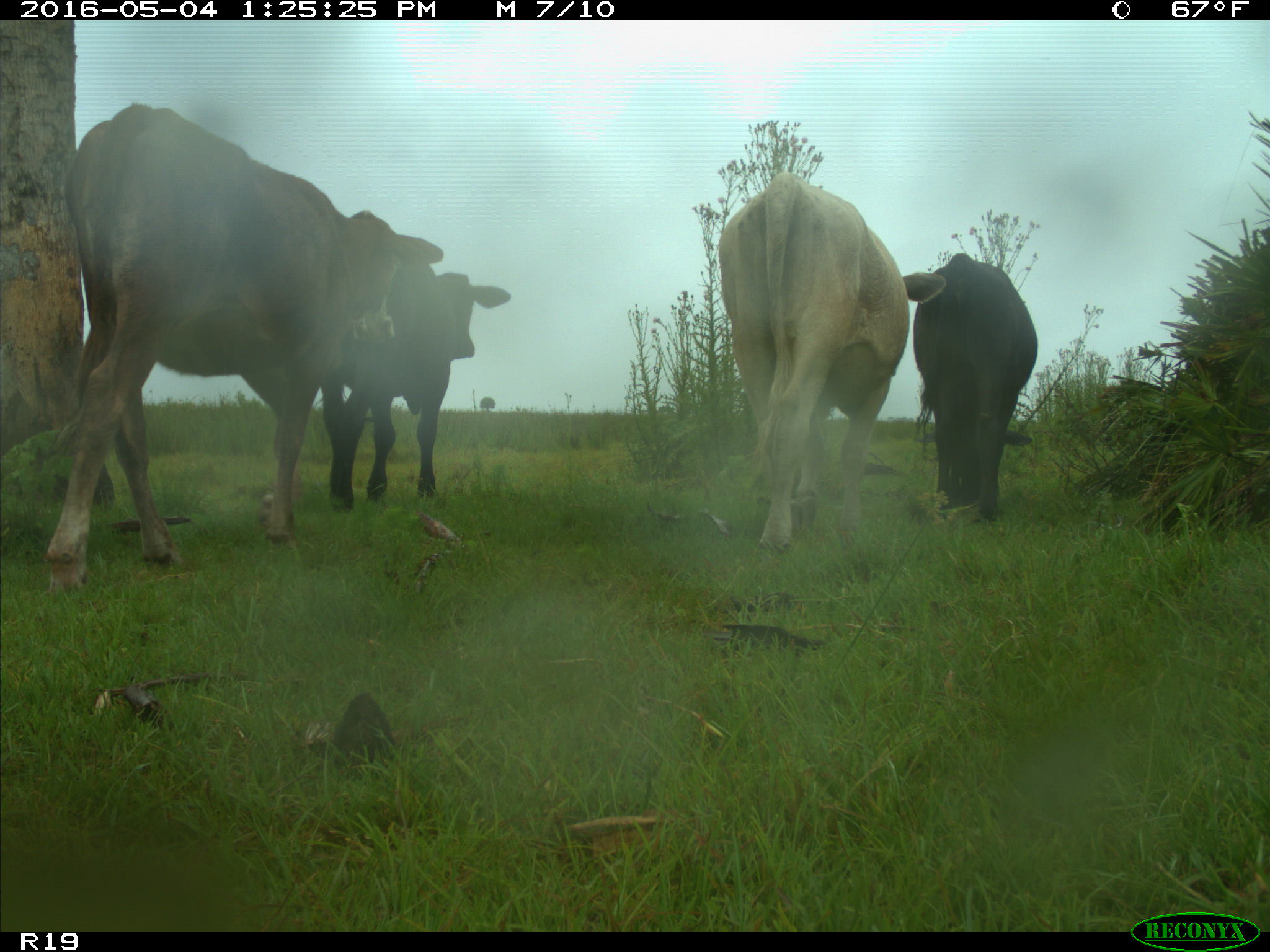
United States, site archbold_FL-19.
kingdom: Animalia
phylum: Chordata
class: Mammalia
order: Artiodactyla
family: Bovidae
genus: Bos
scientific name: Bos taurus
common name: domestic cow